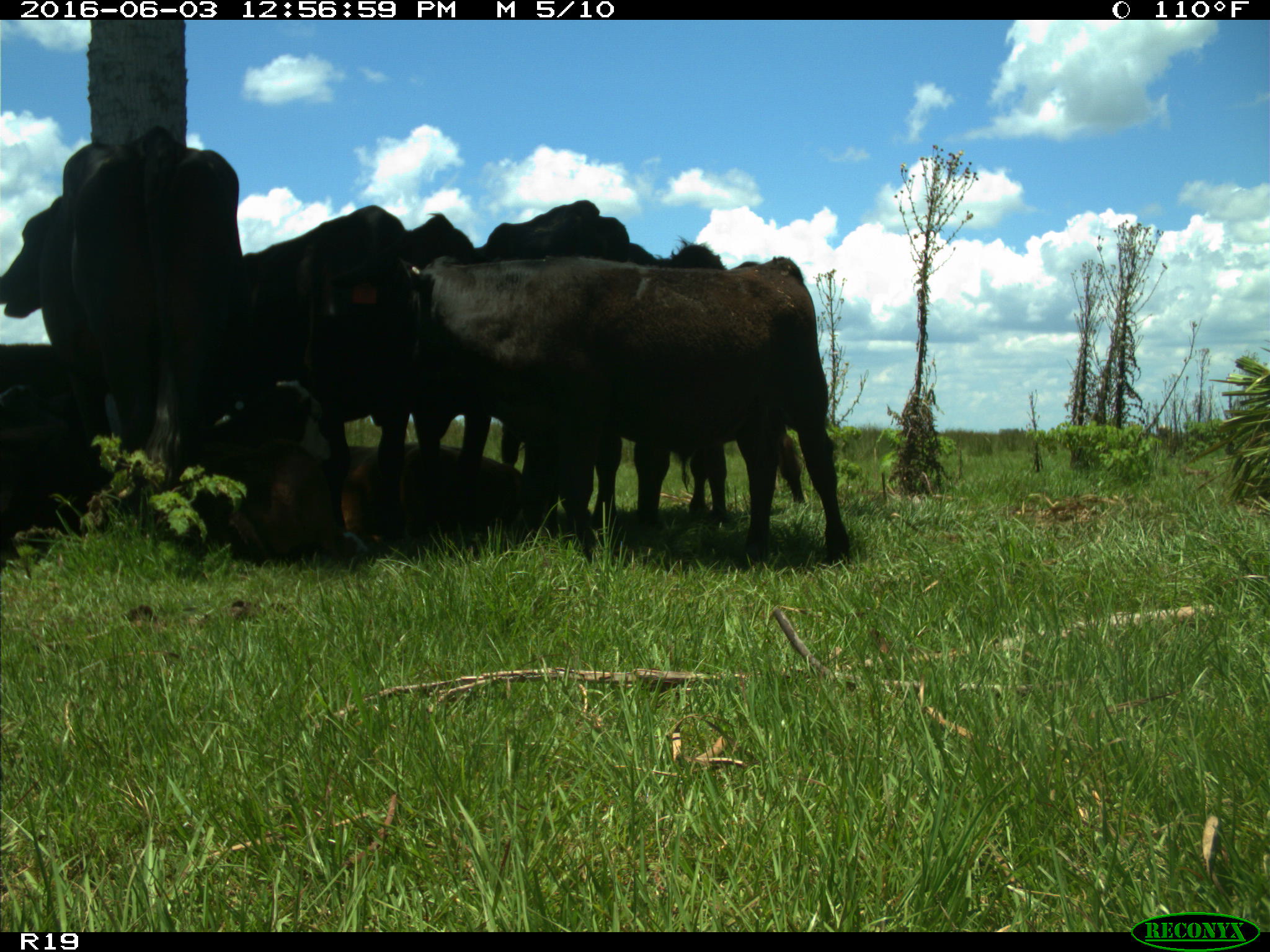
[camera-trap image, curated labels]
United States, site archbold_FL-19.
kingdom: Animalia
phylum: Chordata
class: Mammalia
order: Artiodactyla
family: Bovidae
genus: Bos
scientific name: Bos taurus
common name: domestic cow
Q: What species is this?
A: Bos taurus (domestic cow).